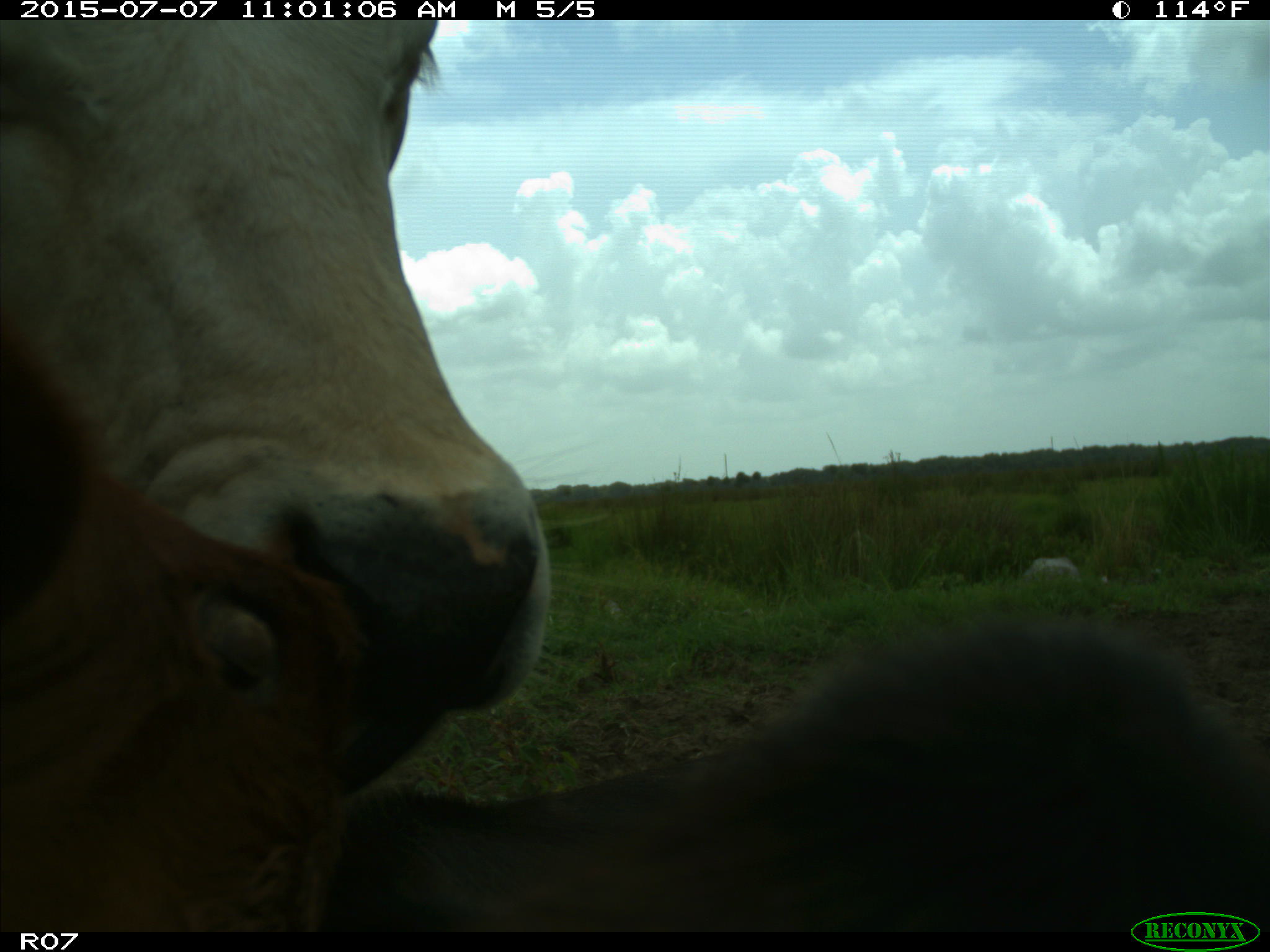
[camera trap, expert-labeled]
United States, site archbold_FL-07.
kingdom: Animalia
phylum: Chordata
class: Mammalia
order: Artiodactyla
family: Bovidae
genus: Bos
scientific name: Bos taurus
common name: domestic cow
Bos taurus (domestic cow).